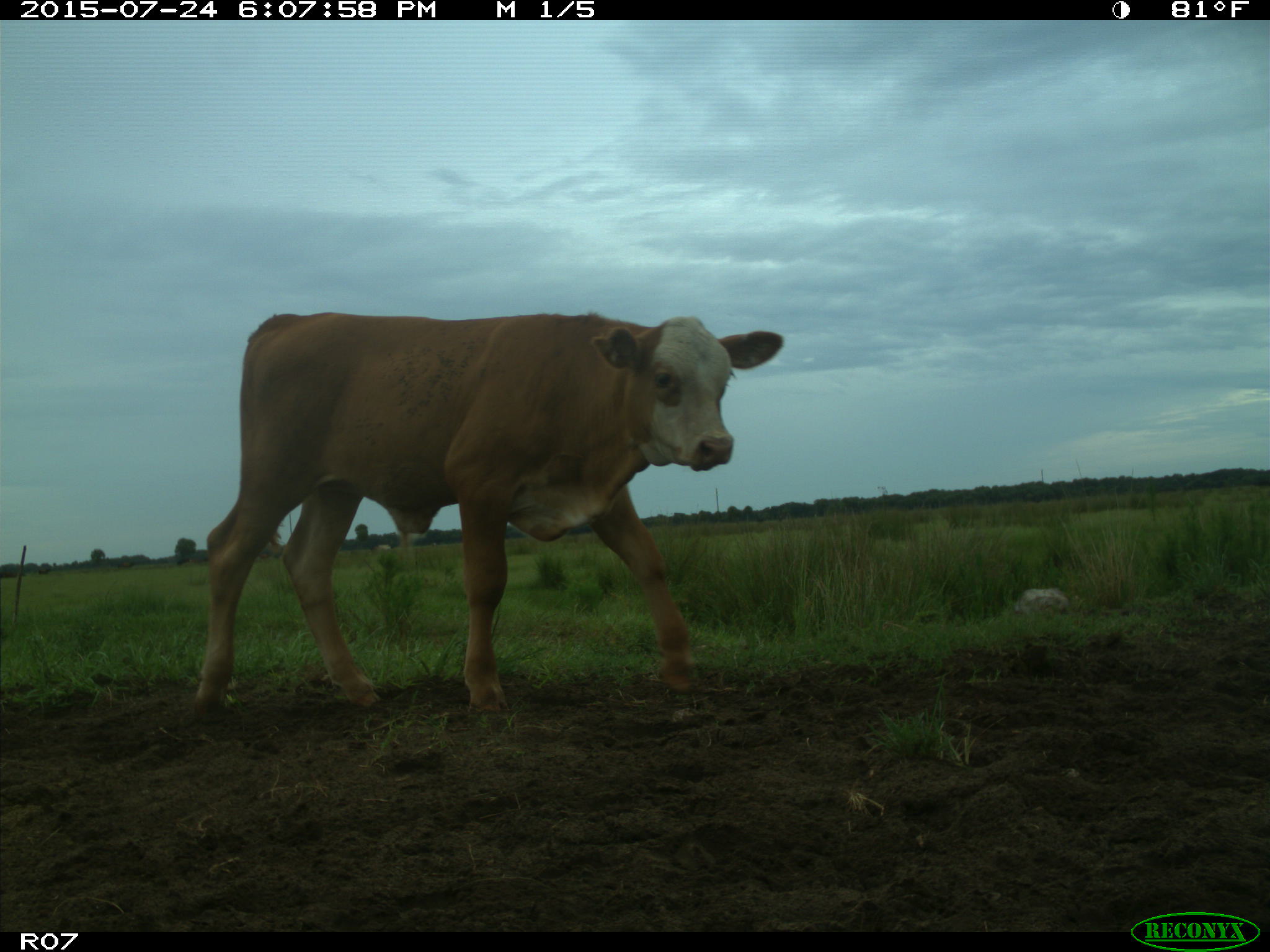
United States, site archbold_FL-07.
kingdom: Animalia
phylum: Chordata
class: Mammalia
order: Artiodactyla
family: Bovidae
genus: Bos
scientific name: Bos taurus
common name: domestic cow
Bos taurus (domestic cow).